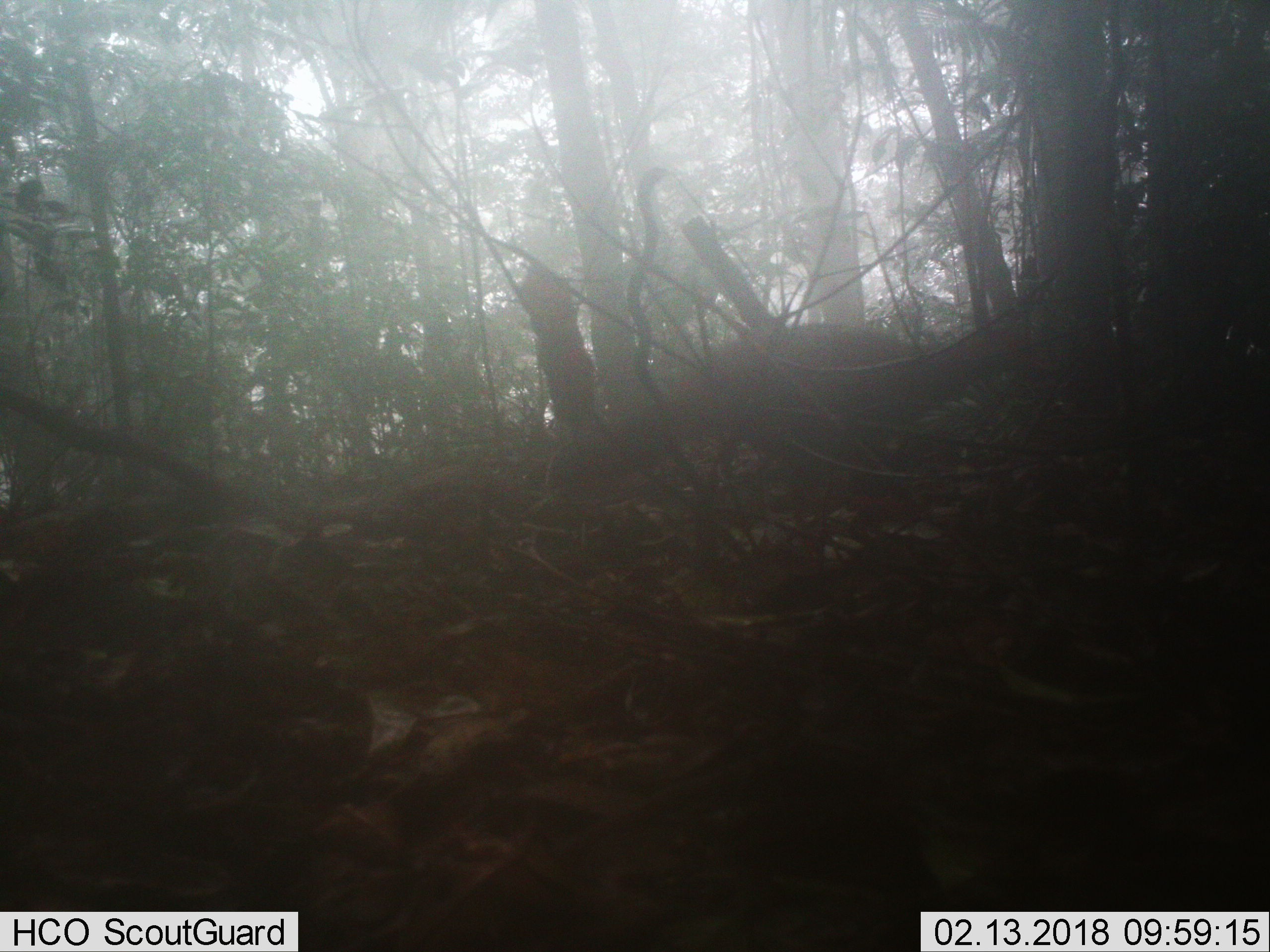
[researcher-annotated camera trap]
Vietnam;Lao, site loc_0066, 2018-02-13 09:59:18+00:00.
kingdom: Animalia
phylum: Chordata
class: Aves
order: Galliformes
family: Phasianidae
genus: Lophura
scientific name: Lophura nycthemera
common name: silver pheasant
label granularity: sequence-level